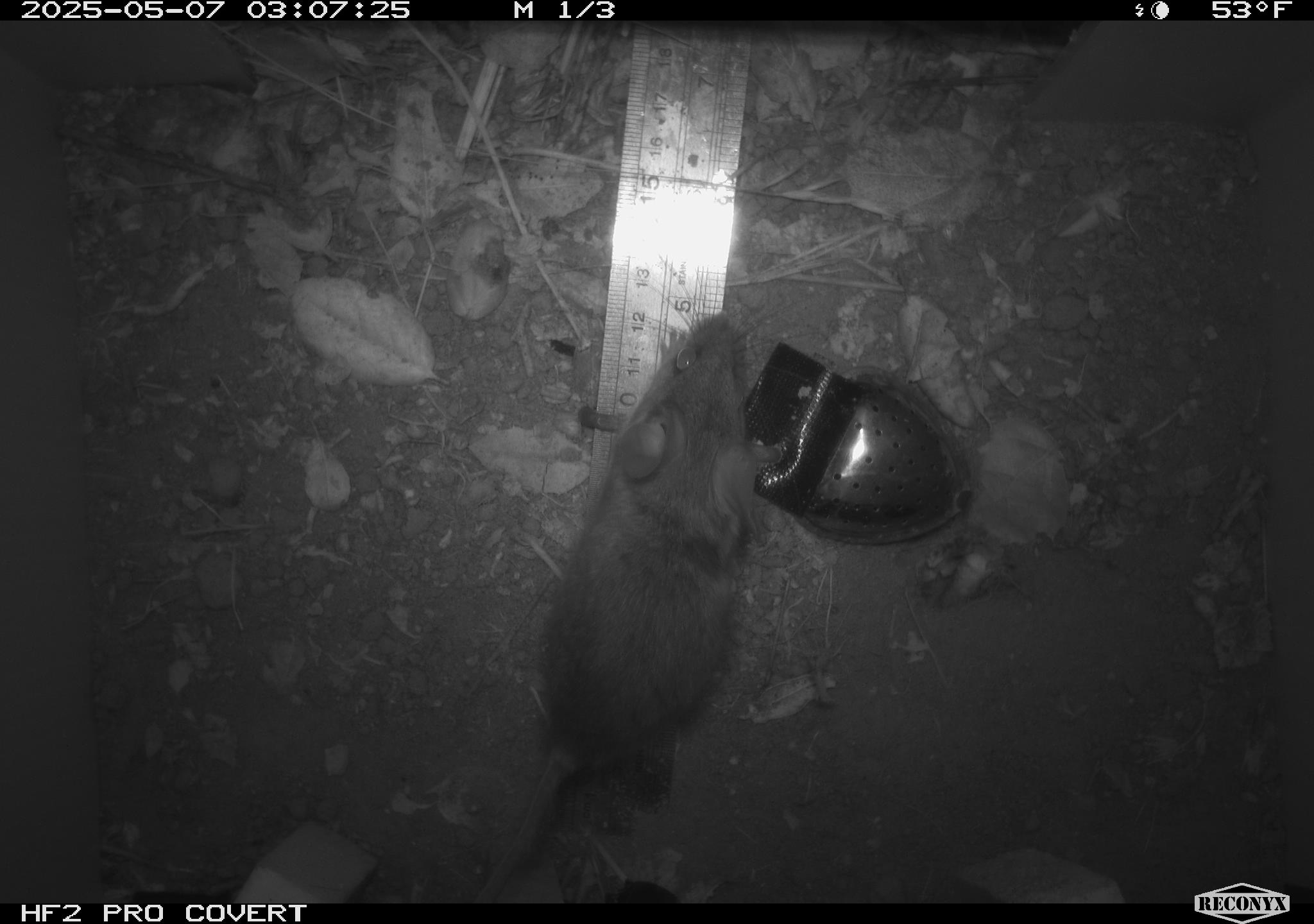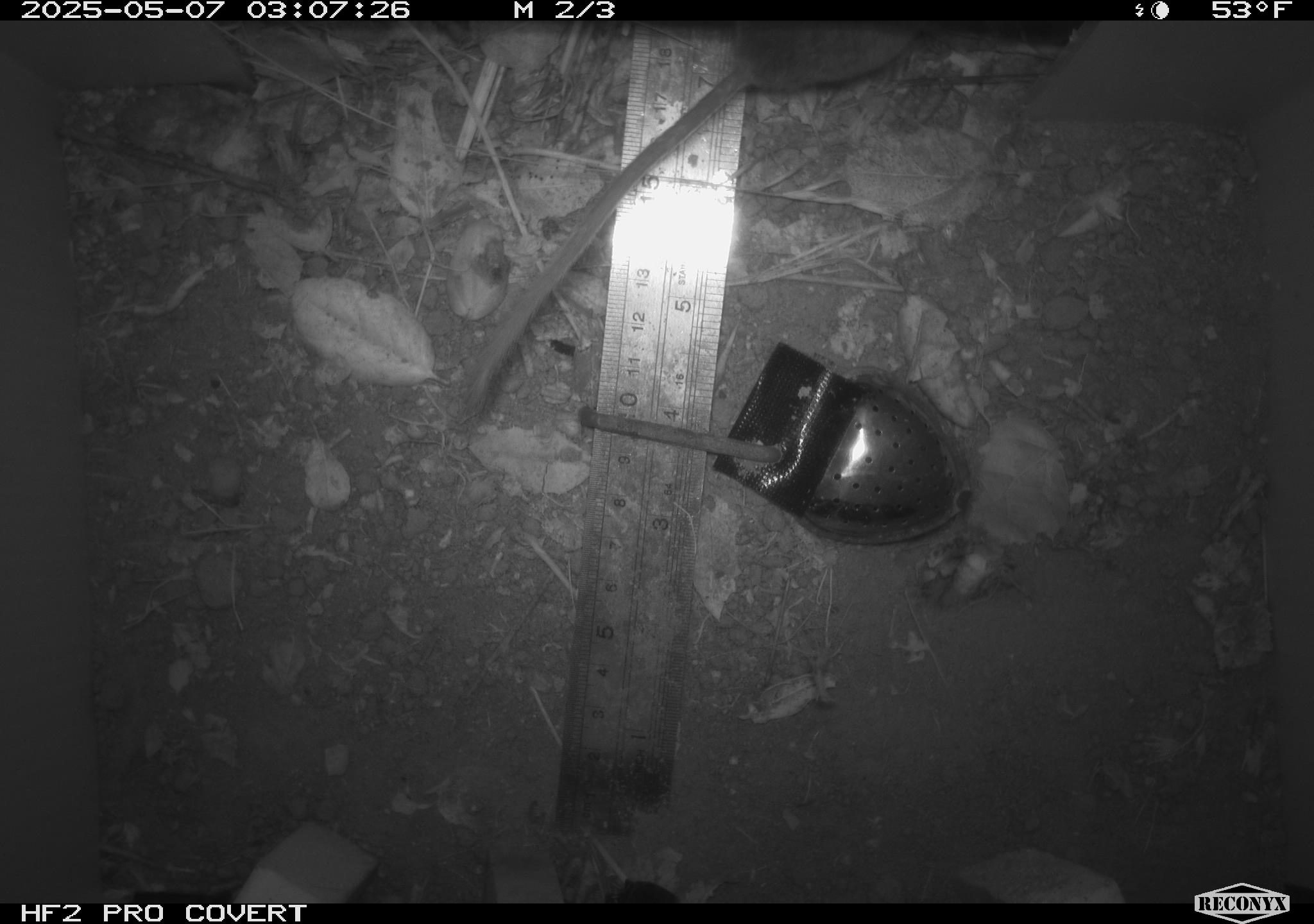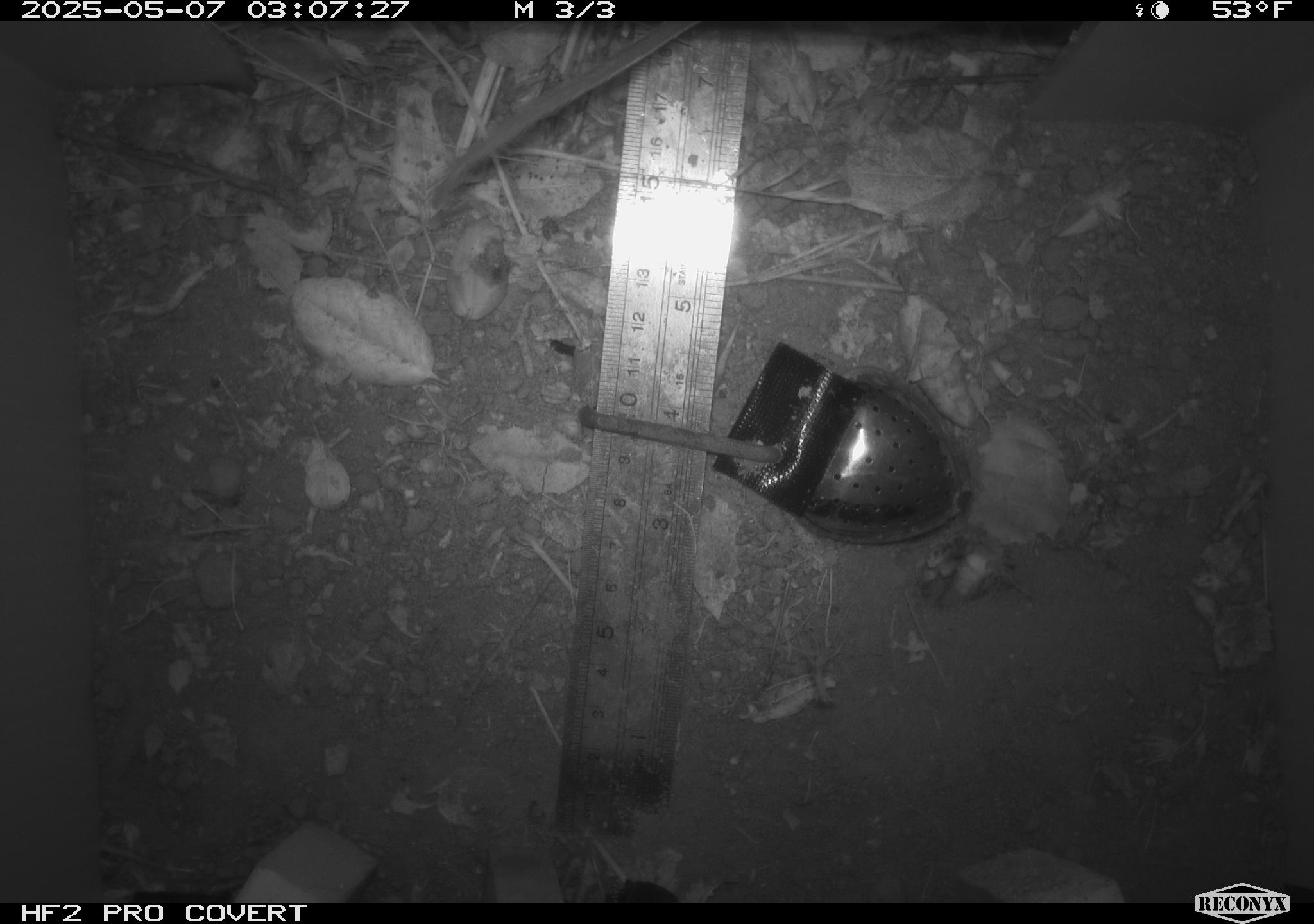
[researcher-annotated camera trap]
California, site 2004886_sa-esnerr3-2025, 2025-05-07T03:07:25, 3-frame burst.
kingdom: Animalia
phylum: Chordata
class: Mammalia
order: Rodentia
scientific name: Rodentia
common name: rodent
Rodent (Rodentia).